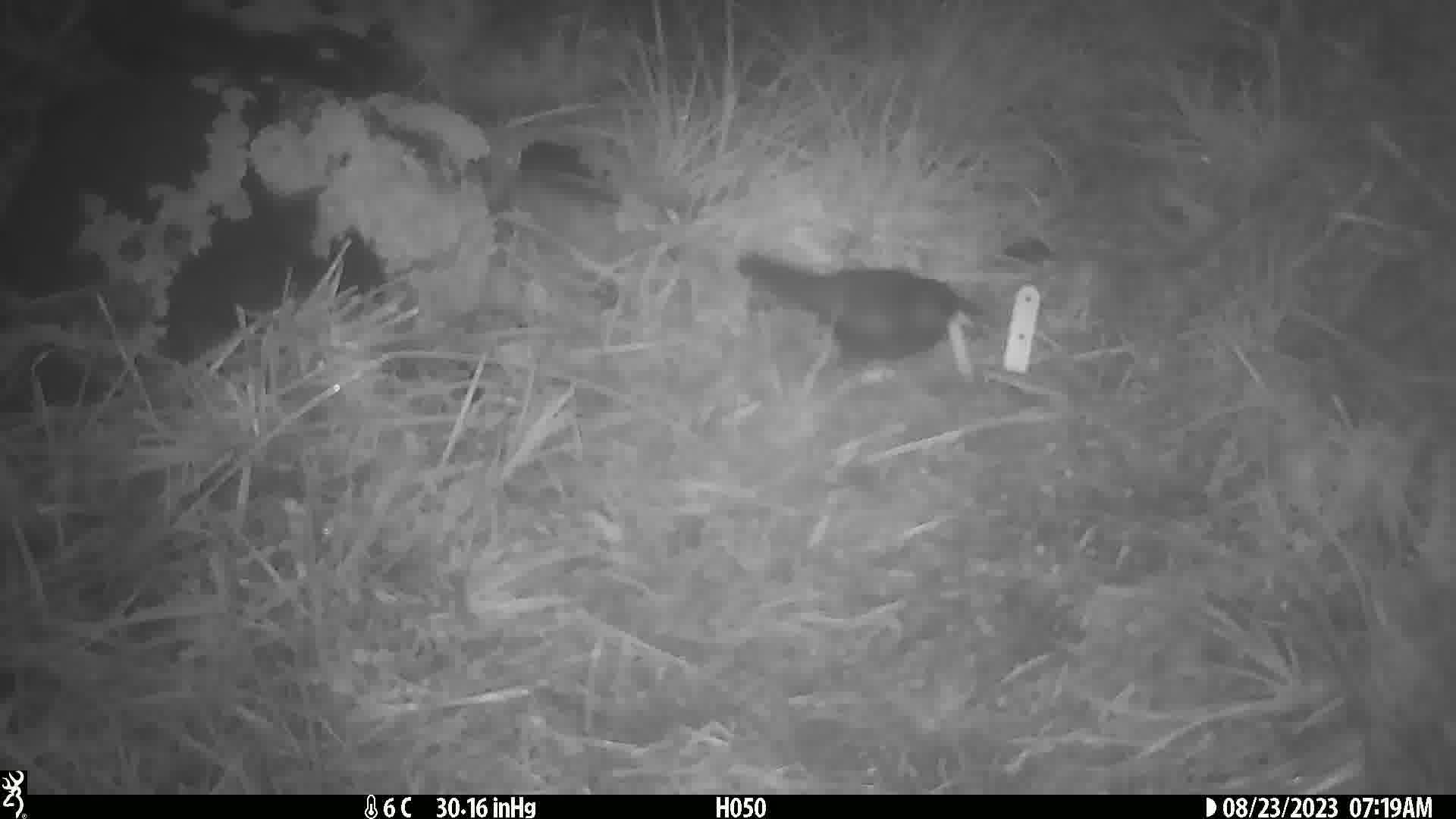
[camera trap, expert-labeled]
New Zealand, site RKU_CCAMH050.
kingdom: Animalia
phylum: Chordata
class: Aves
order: Passeriformes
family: Turdidae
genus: Turdus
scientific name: Turdus merula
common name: eurasian blackbird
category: blackbird